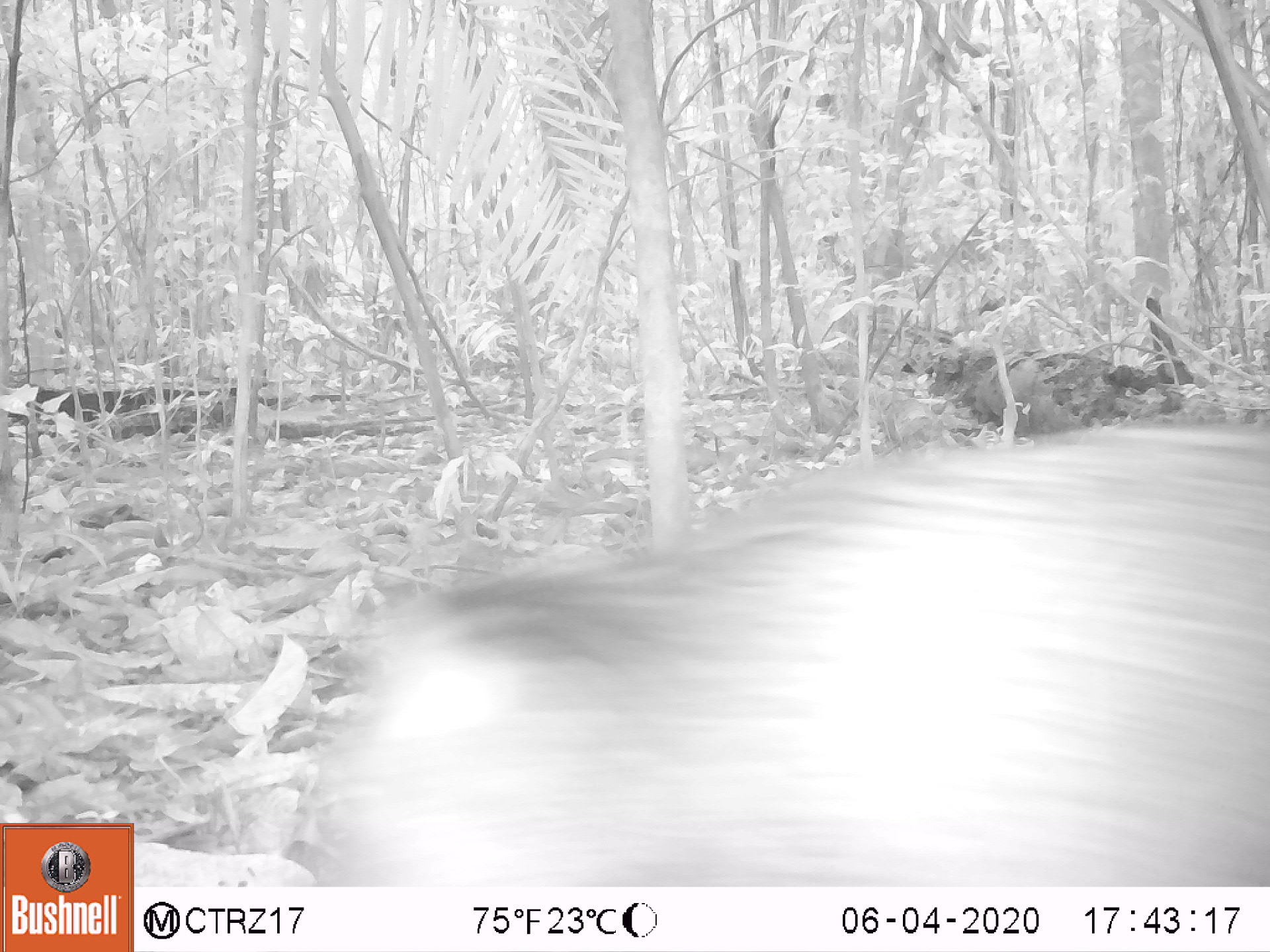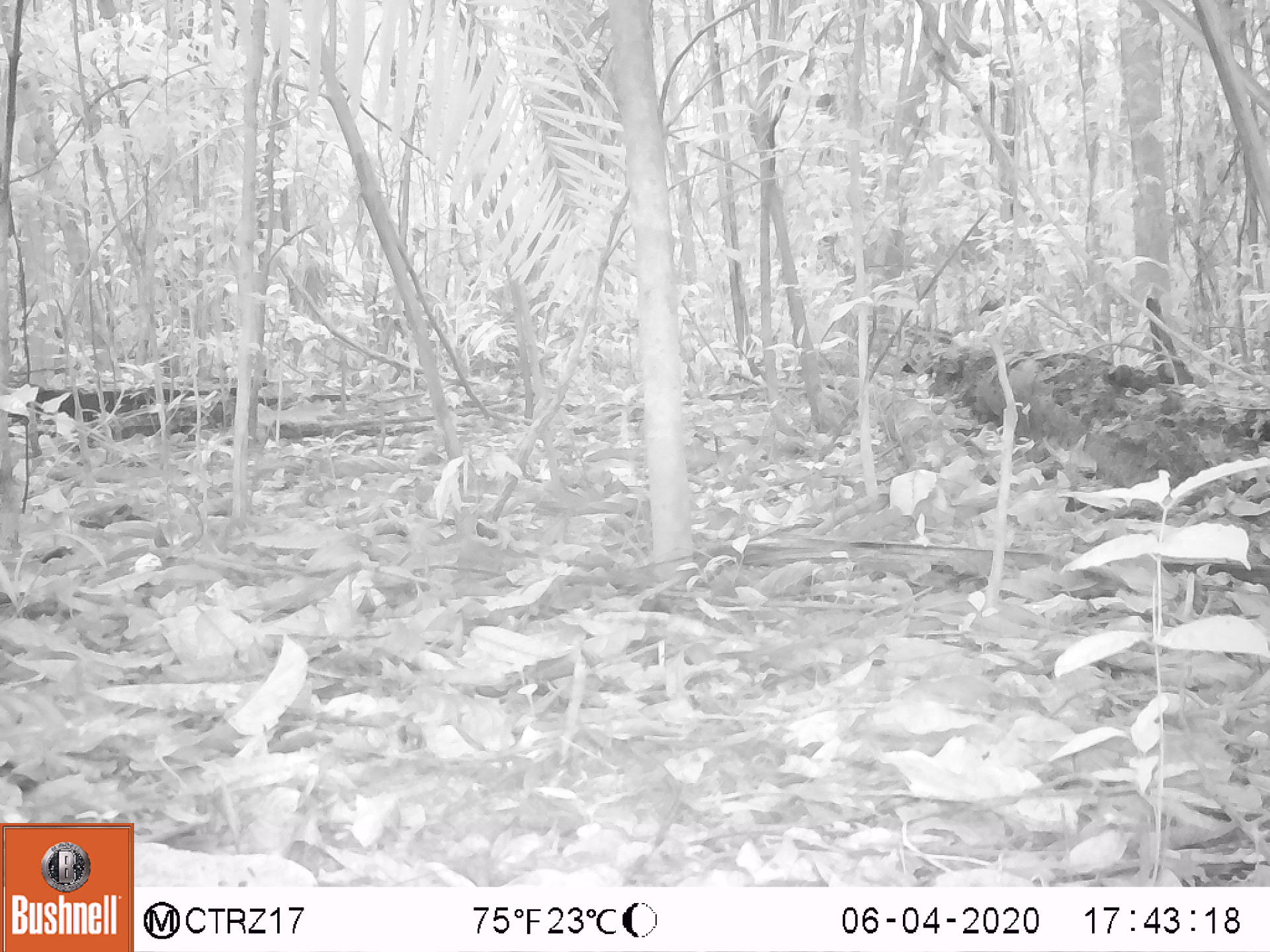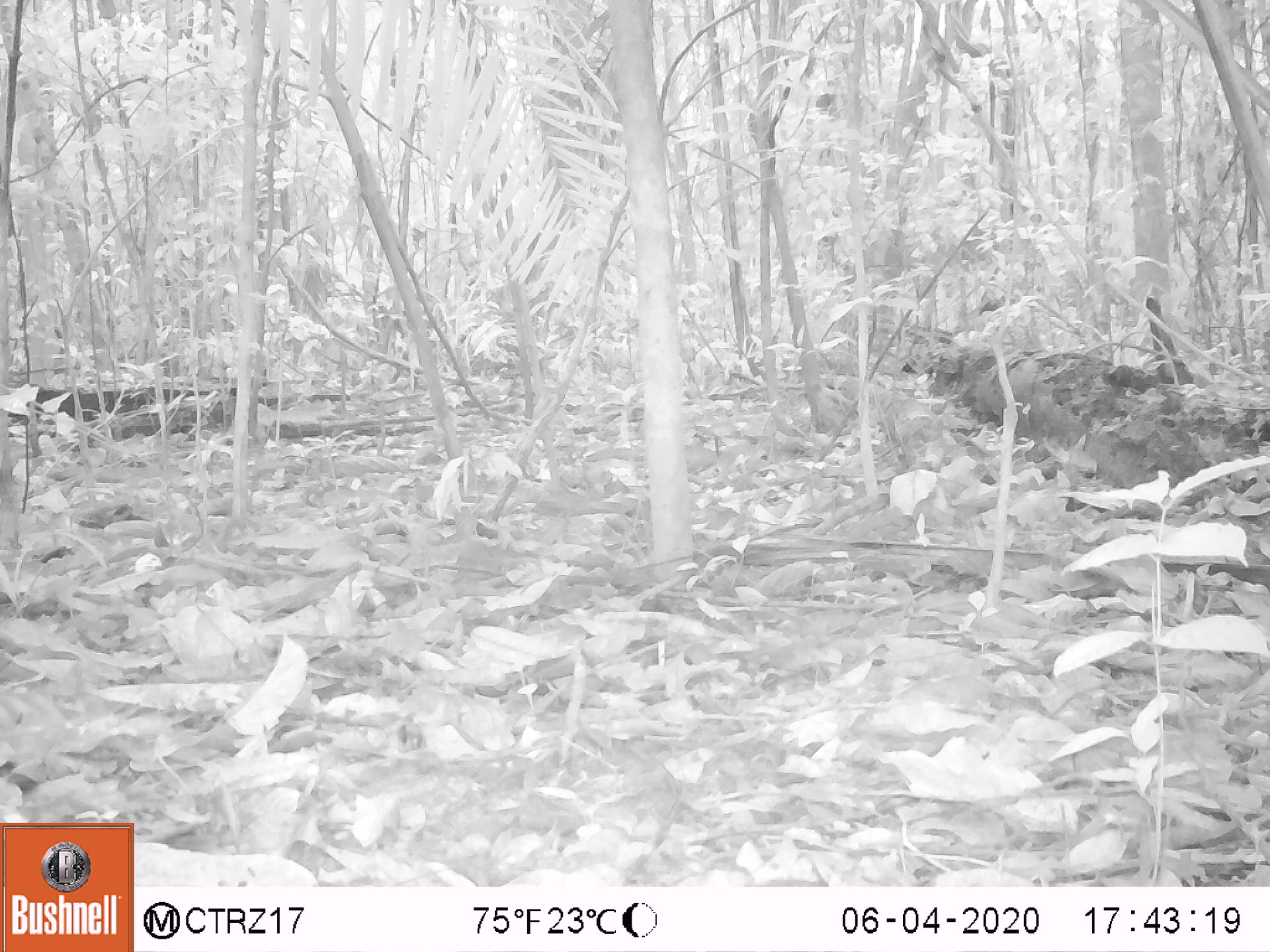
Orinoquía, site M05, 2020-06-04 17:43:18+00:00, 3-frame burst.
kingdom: Animalia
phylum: Chordata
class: Mammalia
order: Artiodactyla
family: Tayassuidae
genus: Pecari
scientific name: Pecari tajacu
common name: collared peccary